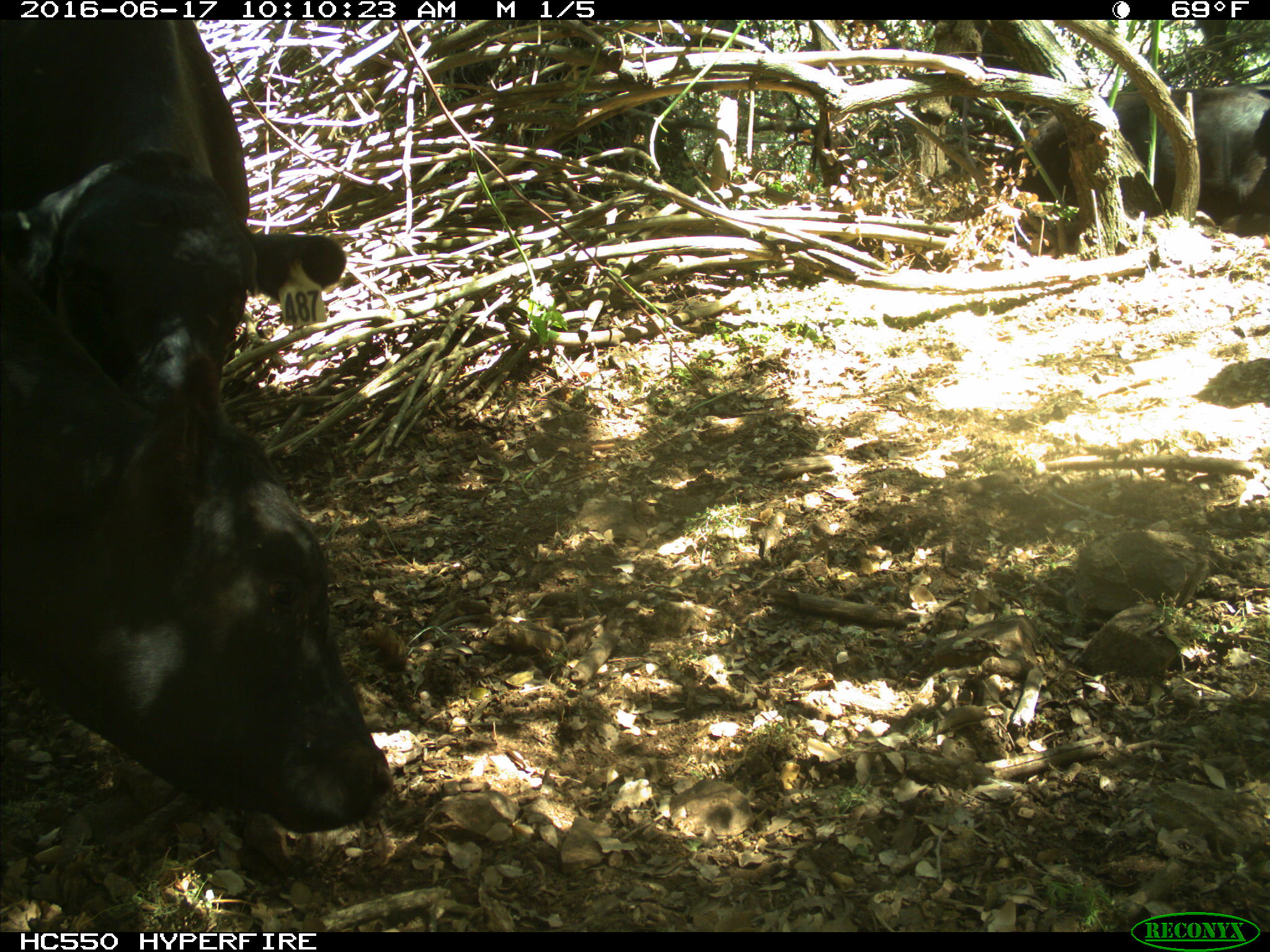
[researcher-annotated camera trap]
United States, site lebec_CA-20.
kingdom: Animalia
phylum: Chordata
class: Mammalia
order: Artiodactyla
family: Bovidae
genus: Bos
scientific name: Bos taurus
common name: domestic cow